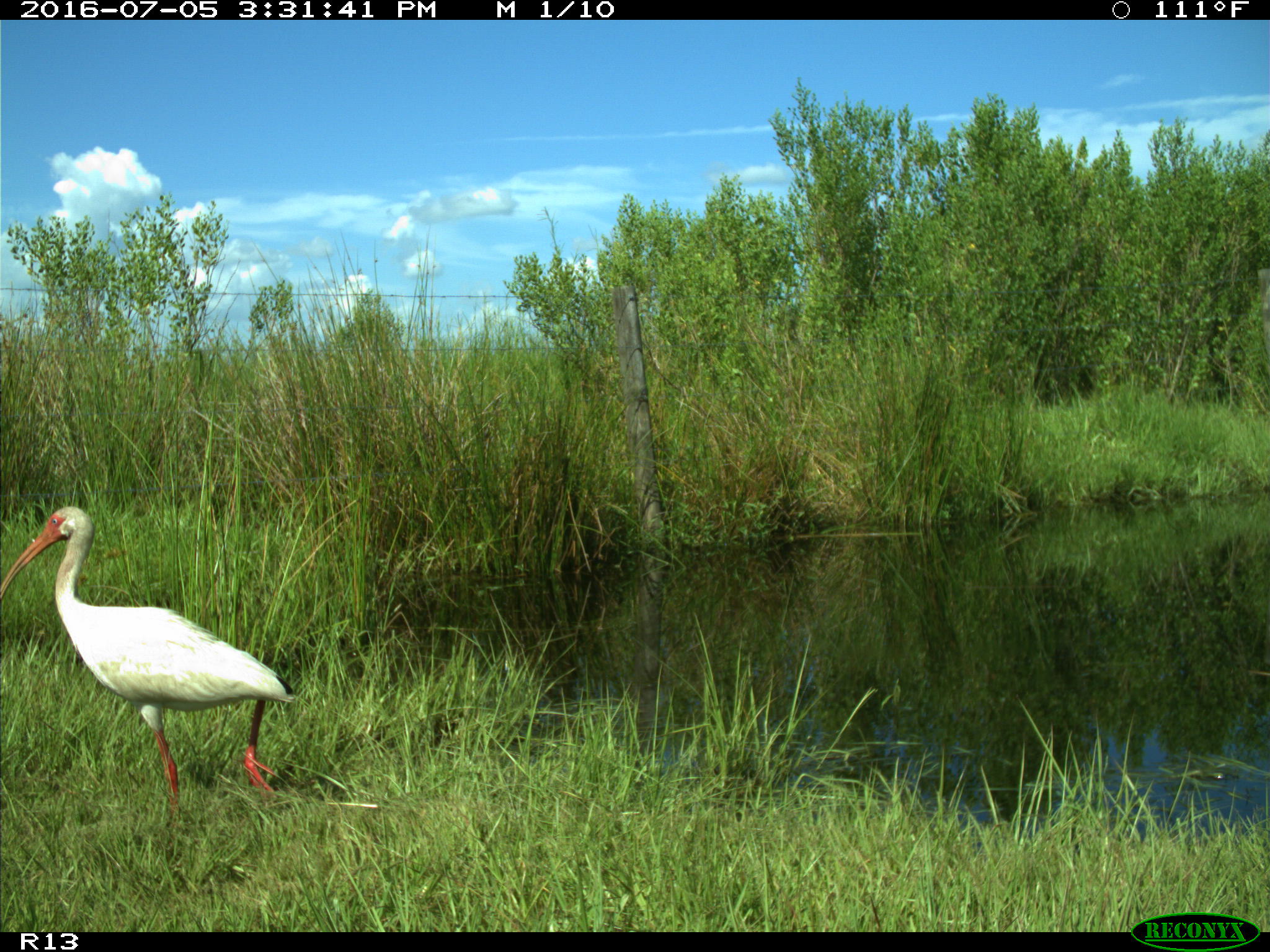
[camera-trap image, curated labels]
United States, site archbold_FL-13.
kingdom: Animalia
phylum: Chordata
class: Aves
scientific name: Aves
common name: birds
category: unidentified bird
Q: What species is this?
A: Unidentified bird (birds) (Aves).